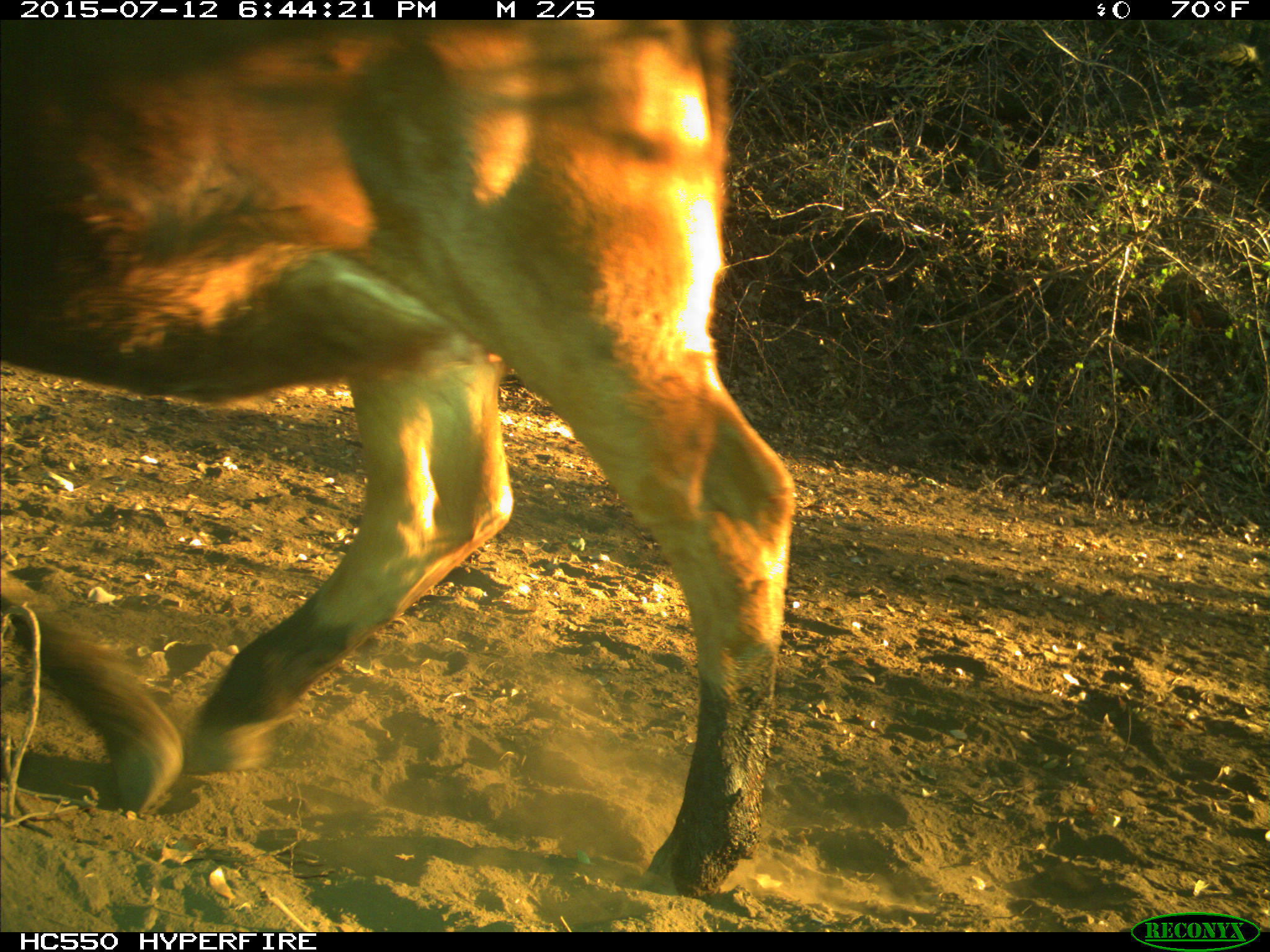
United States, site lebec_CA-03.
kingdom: Animalia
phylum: Chordata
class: Mammalia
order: Artiodactyla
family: Bovidae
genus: Bos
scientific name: Bos taurus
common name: domestic cow